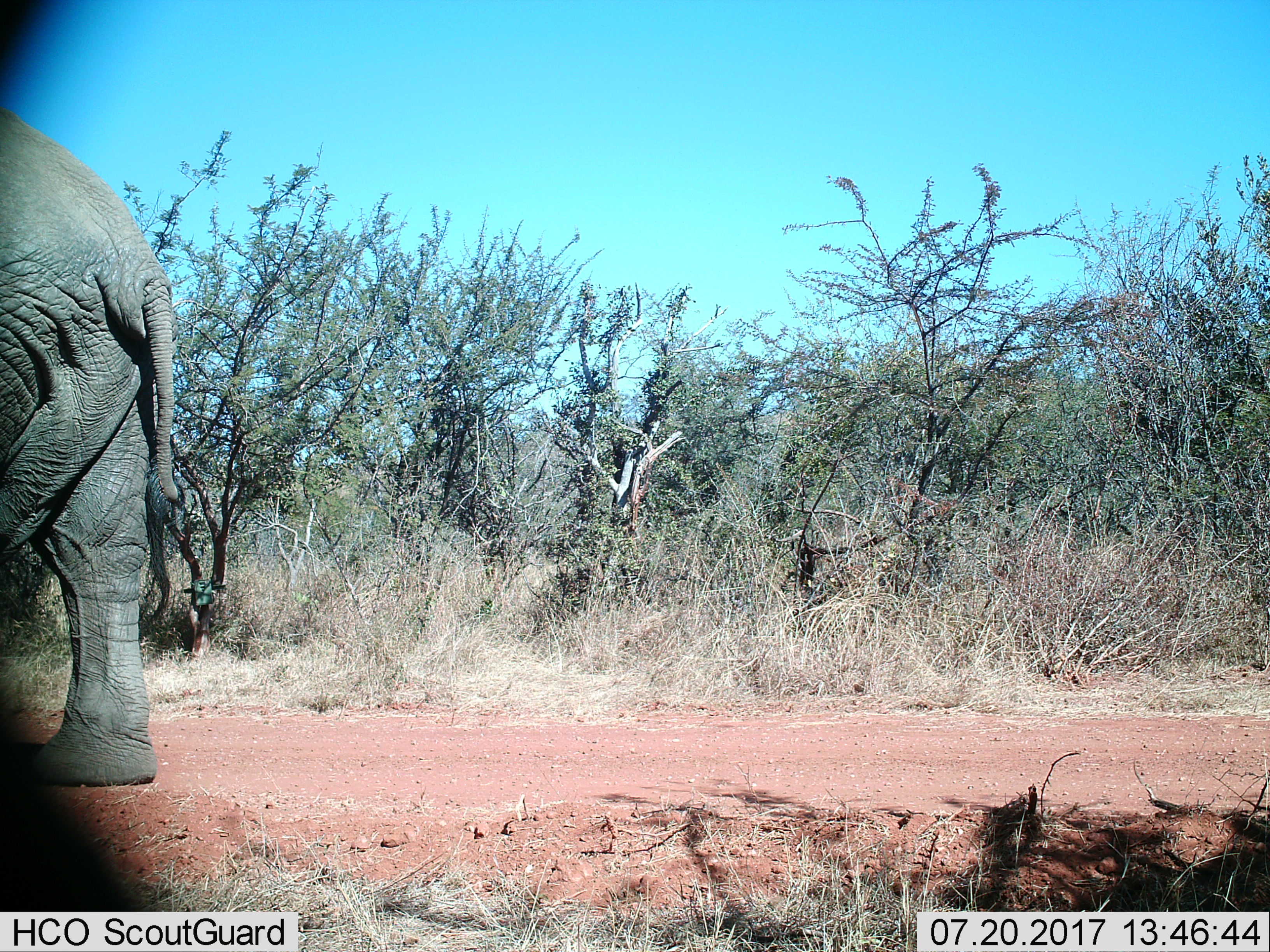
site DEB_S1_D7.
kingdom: Animalia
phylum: Chordata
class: Mammalia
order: Proboscidea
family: Elephantidae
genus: Loxodonta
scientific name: Loxodonta africana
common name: african bush elephant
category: elephant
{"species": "elephant (african bush elephant) (Loxodonta africana)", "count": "1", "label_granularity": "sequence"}